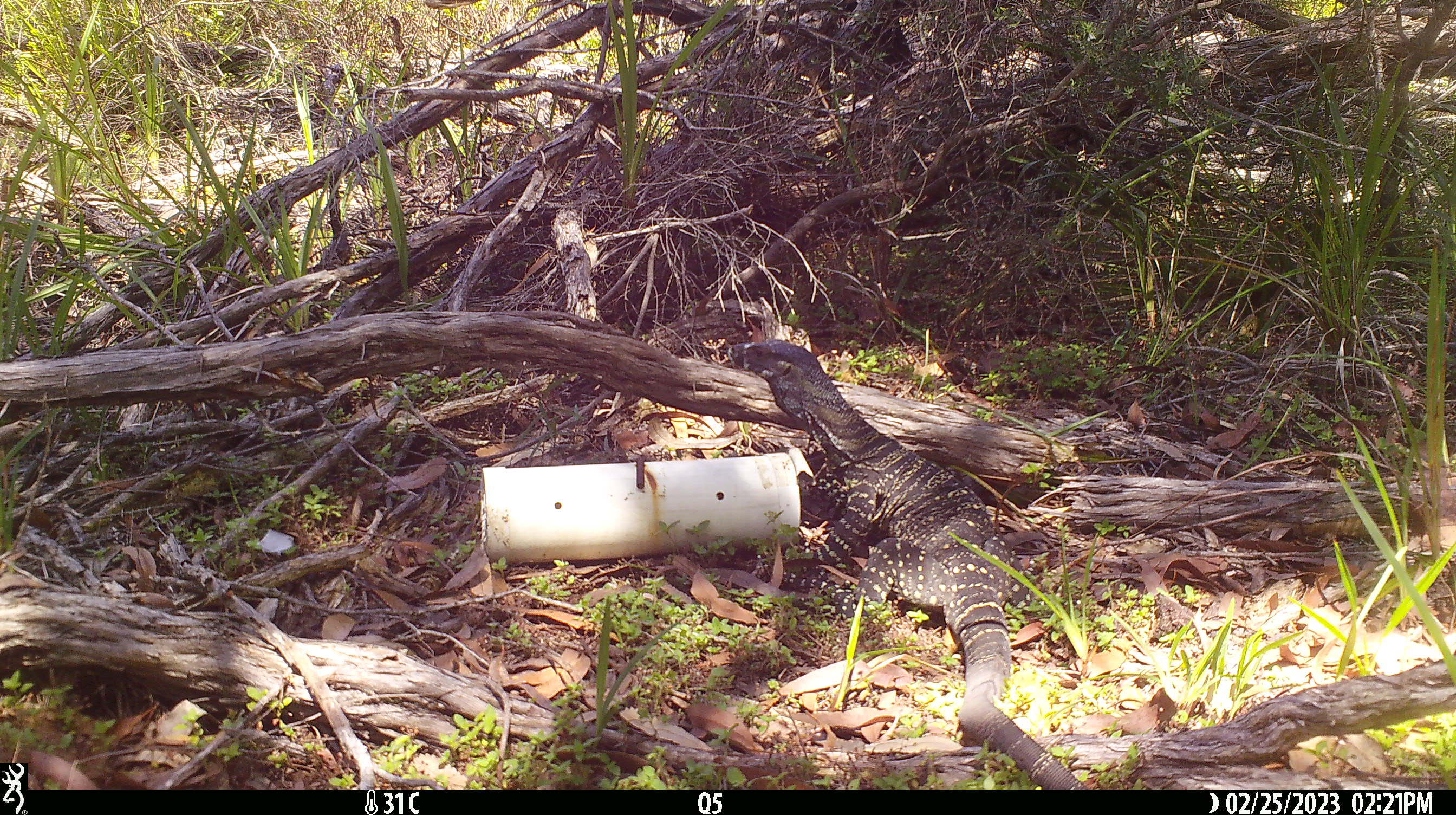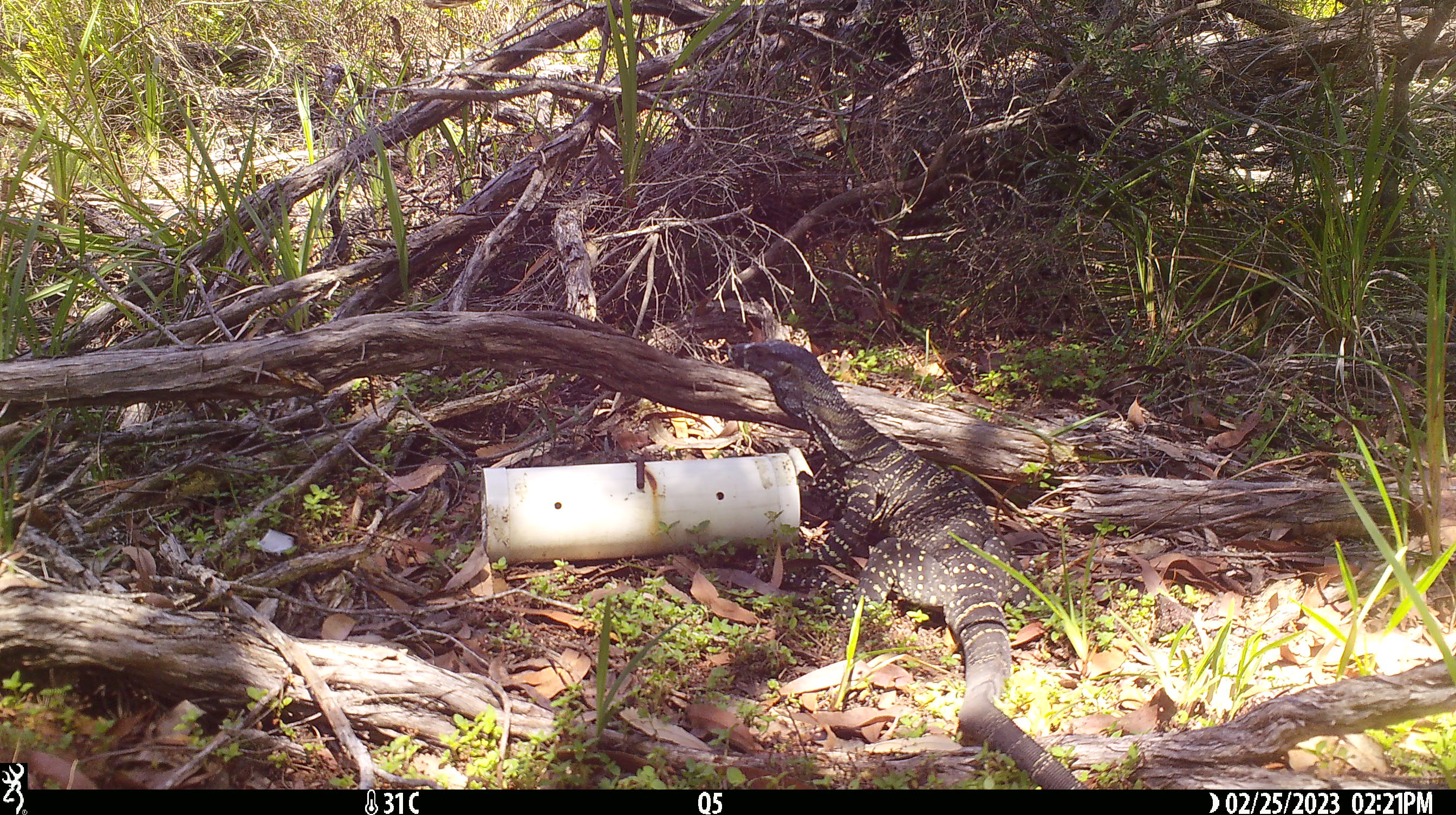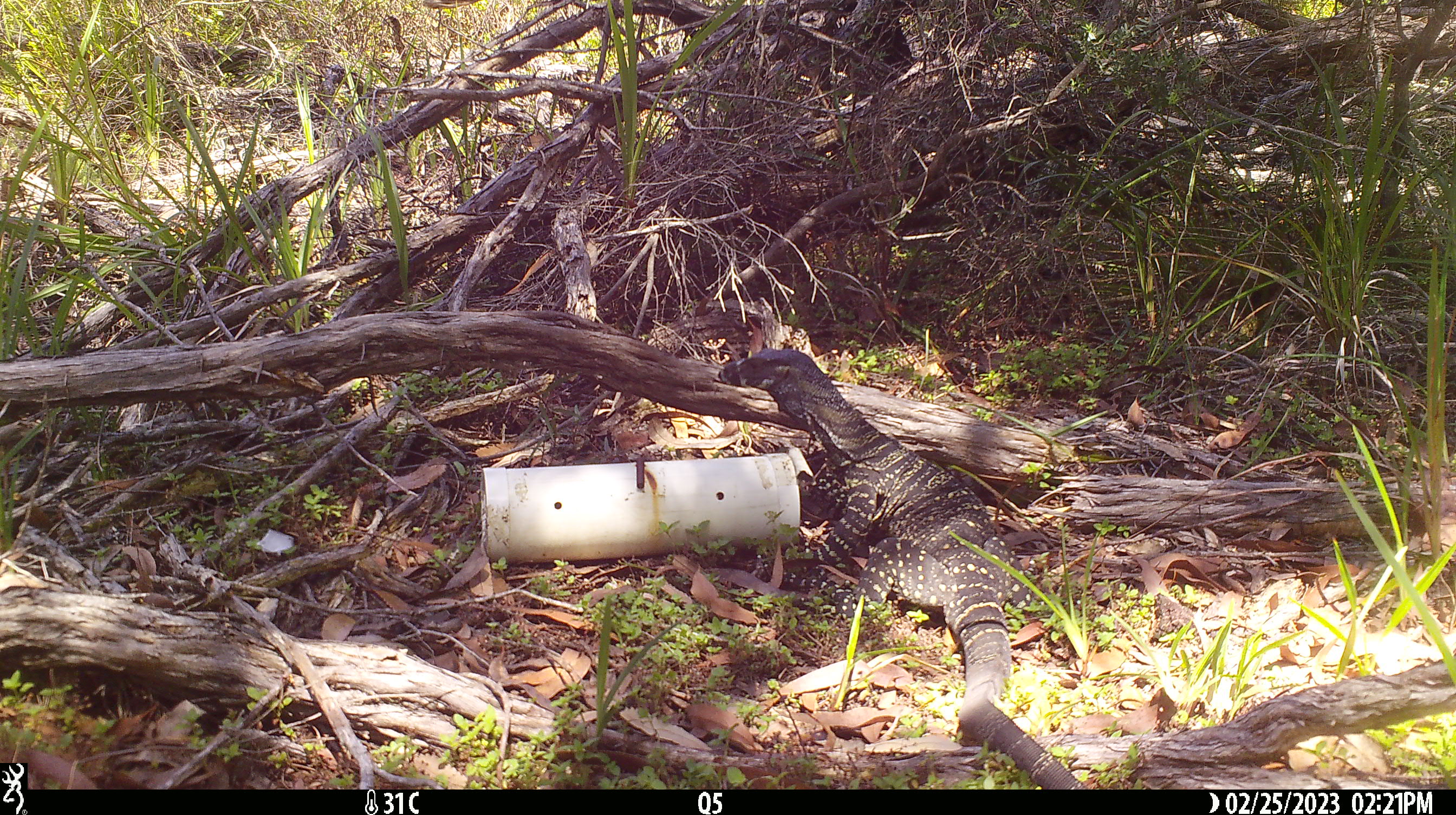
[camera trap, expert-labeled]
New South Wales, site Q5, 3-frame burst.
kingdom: Animalia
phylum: Chordata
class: Reptilia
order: Squamata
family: Varanidae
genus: Varanus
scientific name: Varanus varius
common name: lace monitor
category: goanna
Goanna (lace monitor) (Varanus varius).